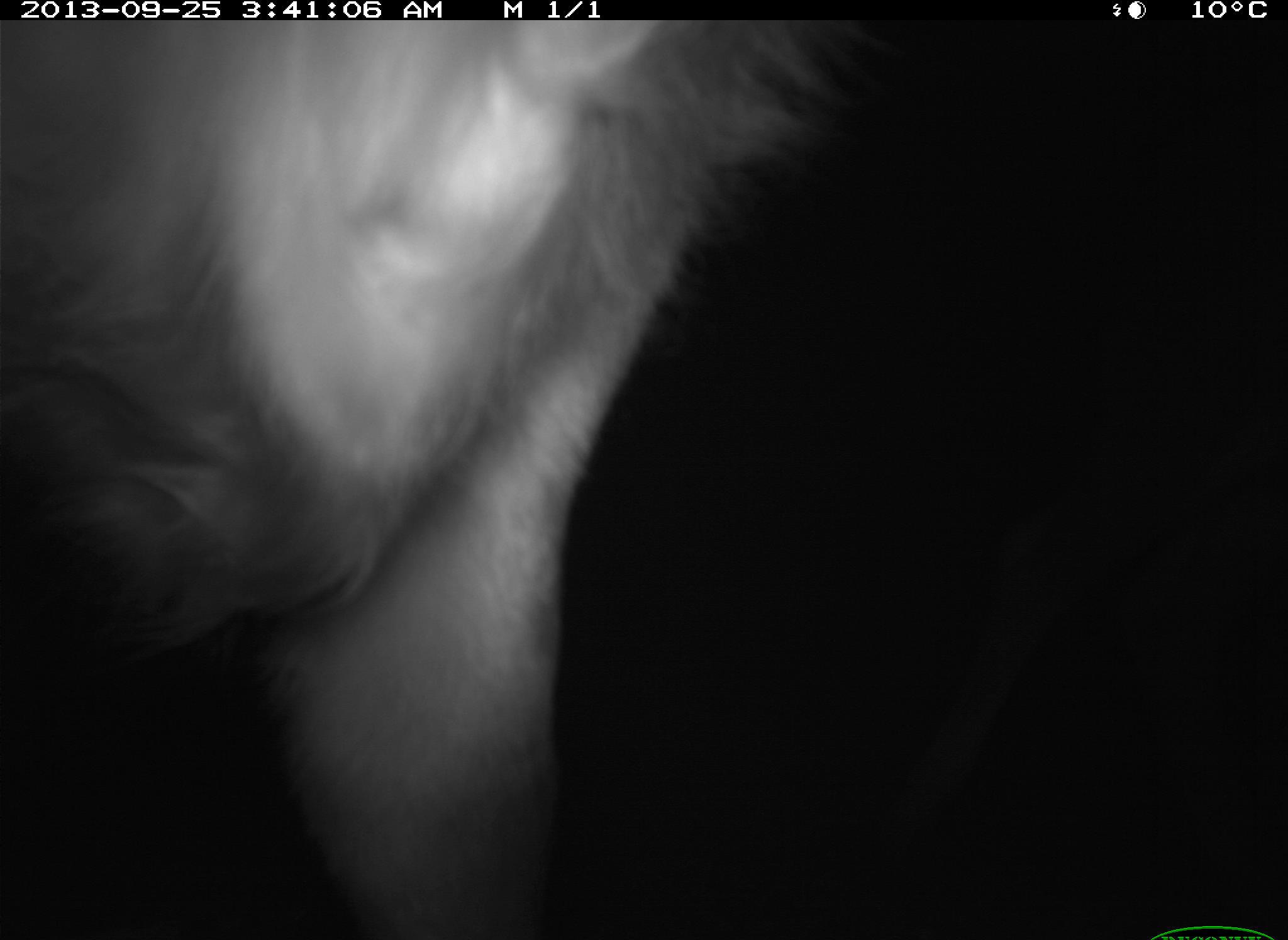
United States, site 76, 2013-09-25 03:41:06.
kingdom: Animalia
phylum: Chordata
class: Mammalia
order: Artiodactyla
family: Bovidae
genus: Bos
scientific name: Bos taurus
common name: cow